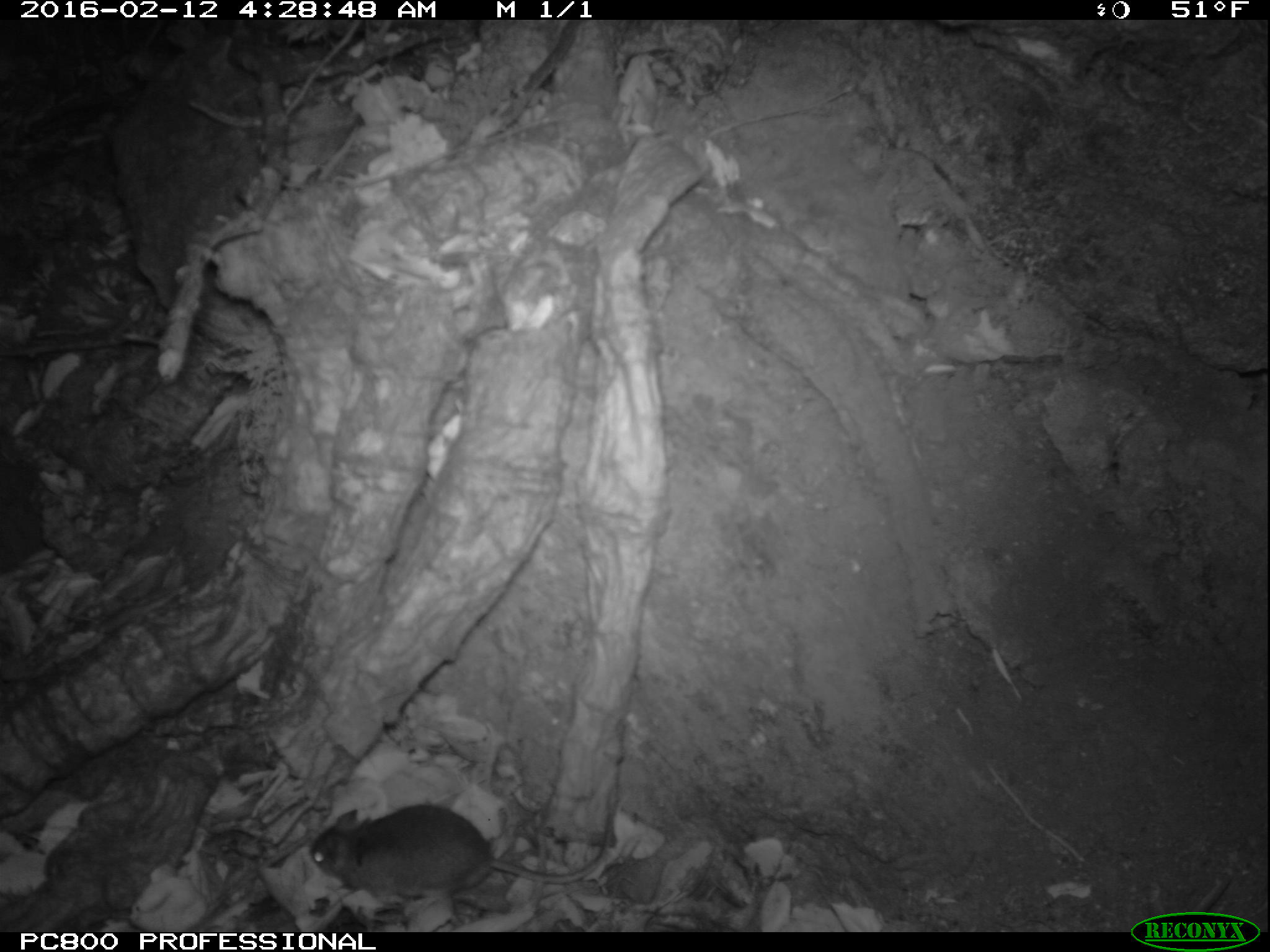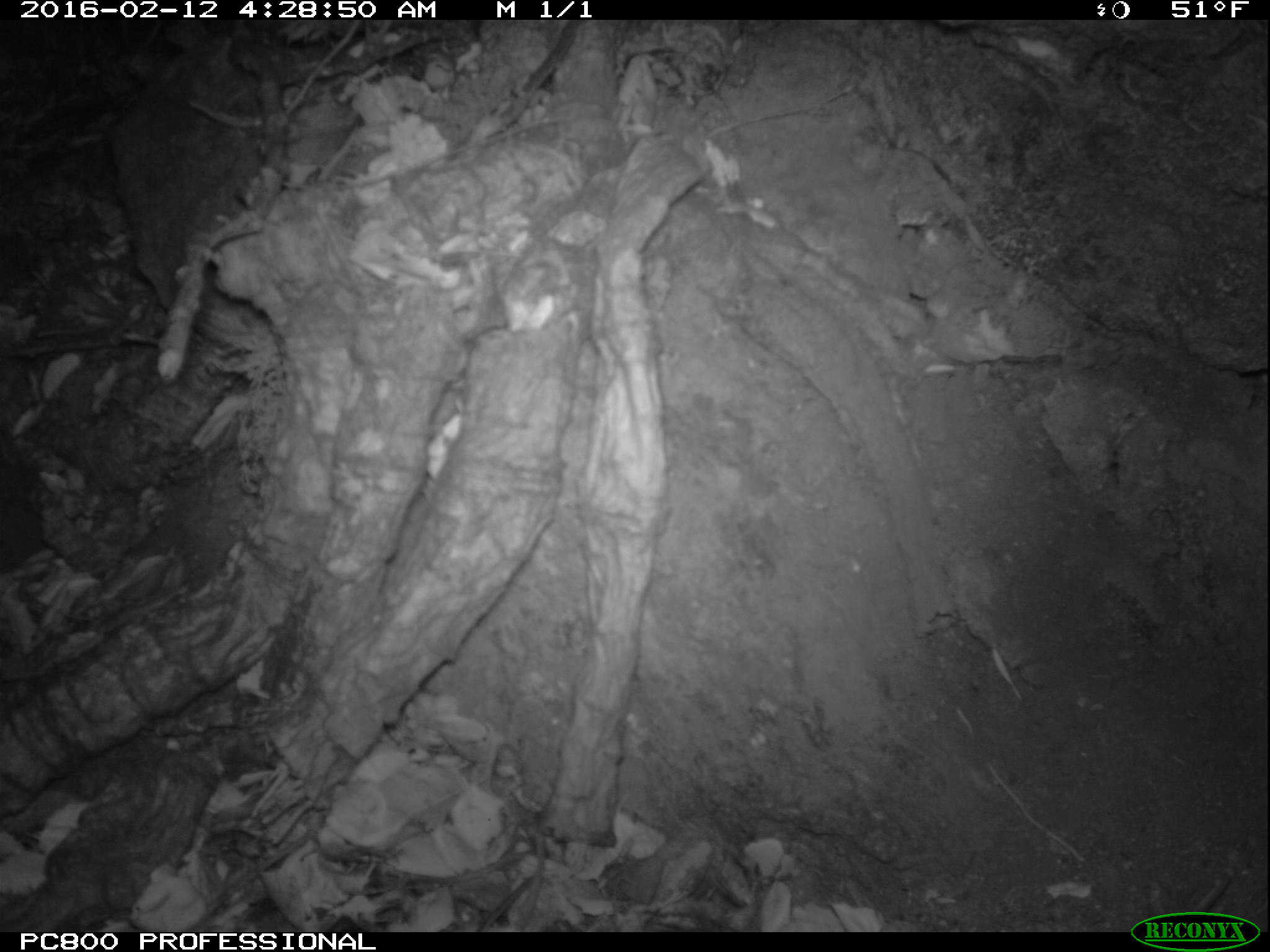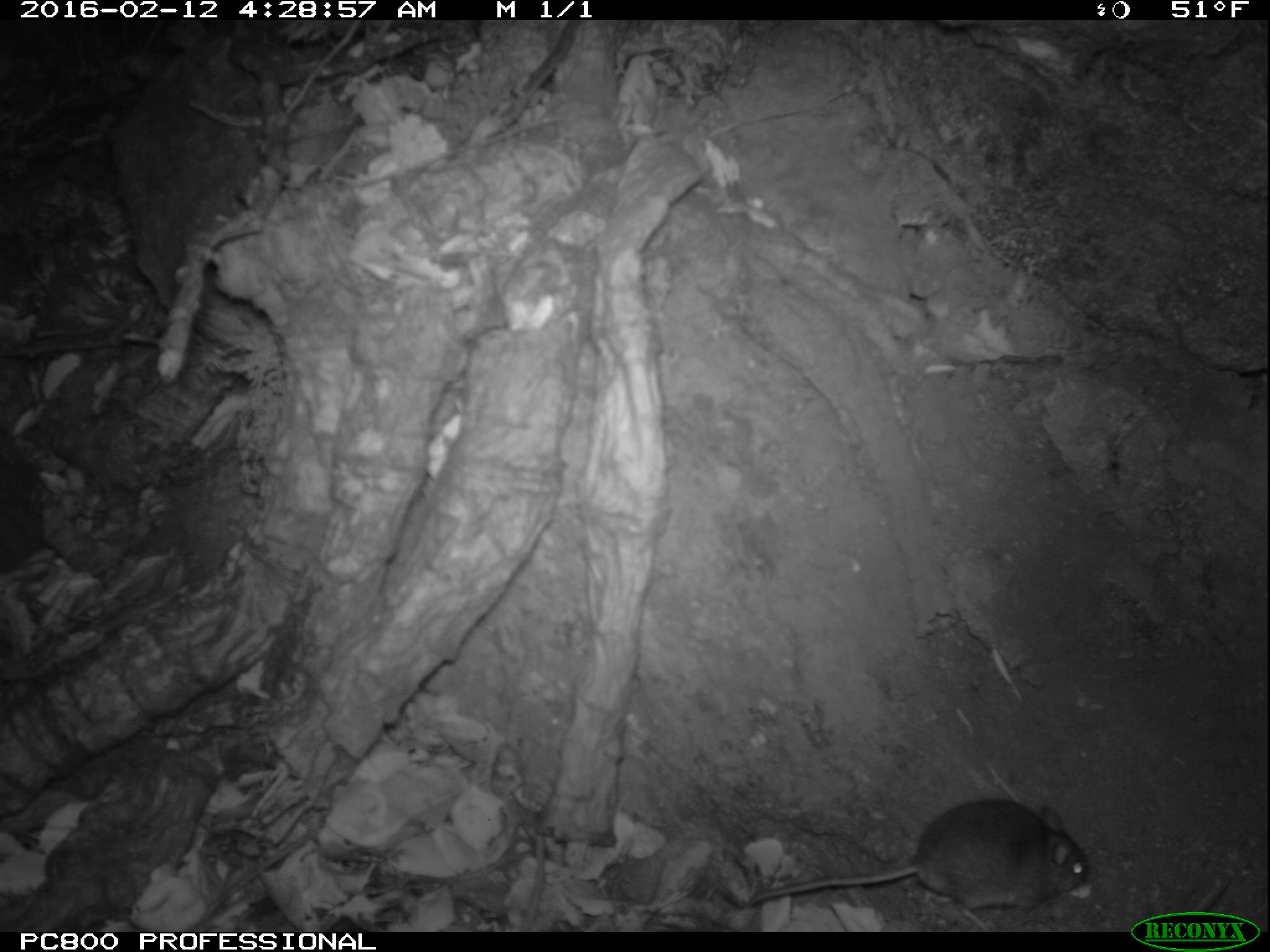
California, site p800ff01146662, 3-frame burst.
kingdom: Animalia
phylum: Chordata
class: Mammalia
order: Rodentia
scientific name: Rodentia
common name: rodent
Rodent (Rodentia).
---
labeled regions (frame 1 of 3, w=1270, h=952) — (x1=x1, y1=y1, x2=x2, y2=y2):
rodent: (x1=309, y1=780, x2=615, y2=908)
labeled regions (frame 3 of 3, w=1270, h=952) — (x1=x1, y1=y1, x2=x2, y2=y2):
rodent: (x1=747, y1=800, x2=1090, y2=931)